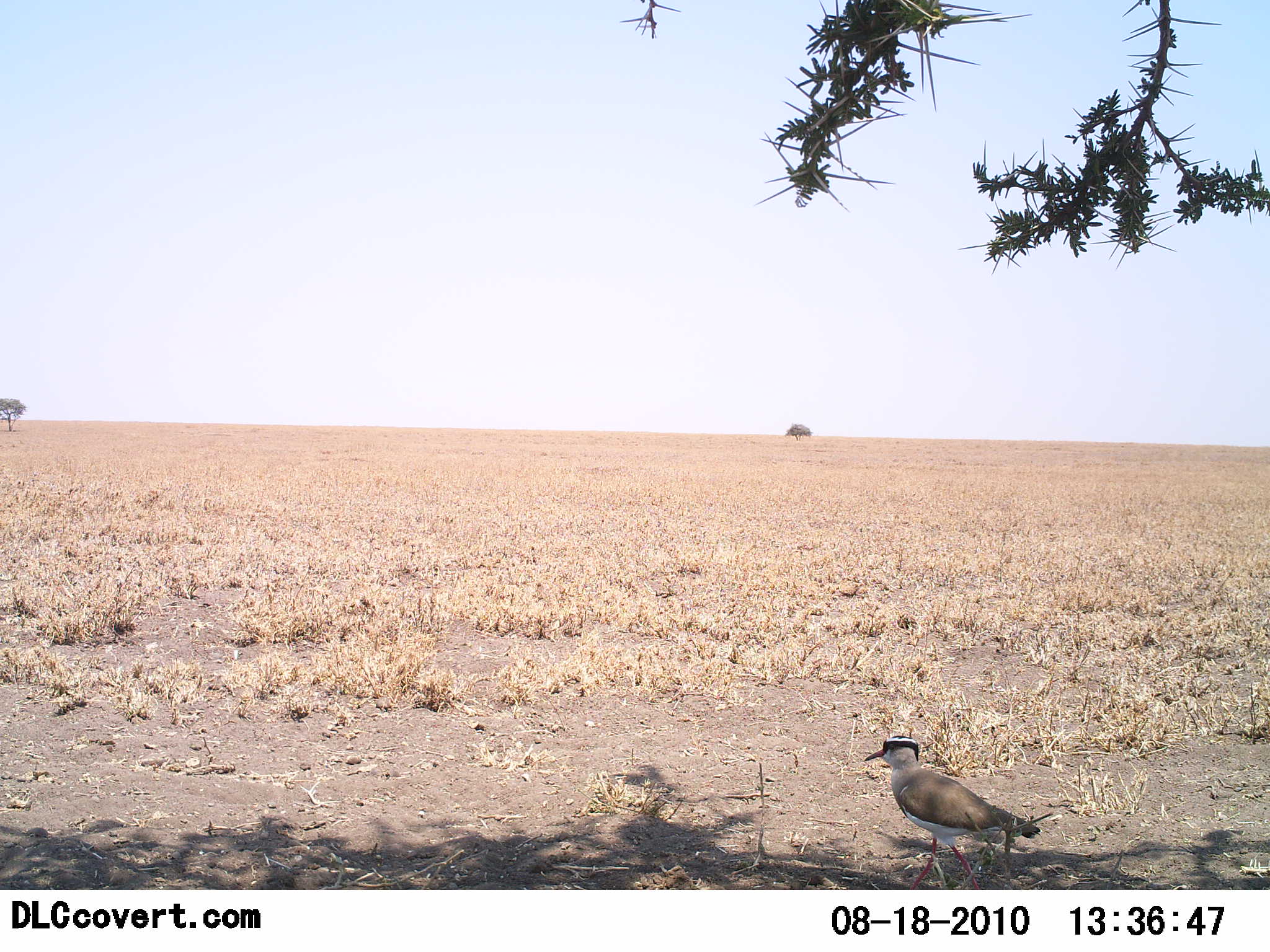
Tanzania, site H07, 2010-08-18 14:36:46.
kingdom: Animalia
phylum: Chordata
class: Aves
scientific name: Aves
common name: bird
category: otherbird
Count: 1.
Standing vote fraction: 91%.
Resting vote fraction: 0%.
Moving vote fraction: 9%.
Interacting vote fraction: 0%.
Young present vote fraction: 0%.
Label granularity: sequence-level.